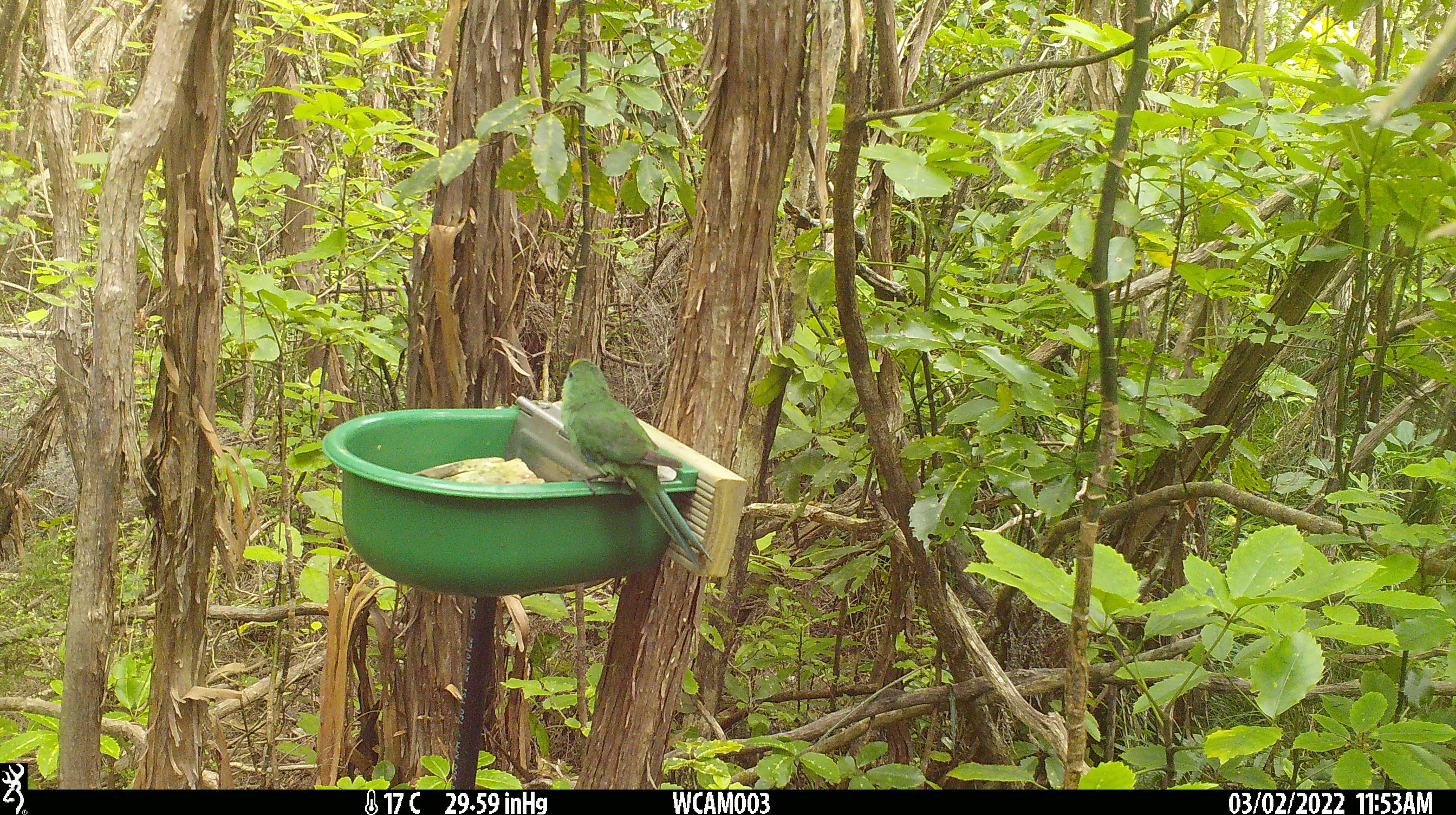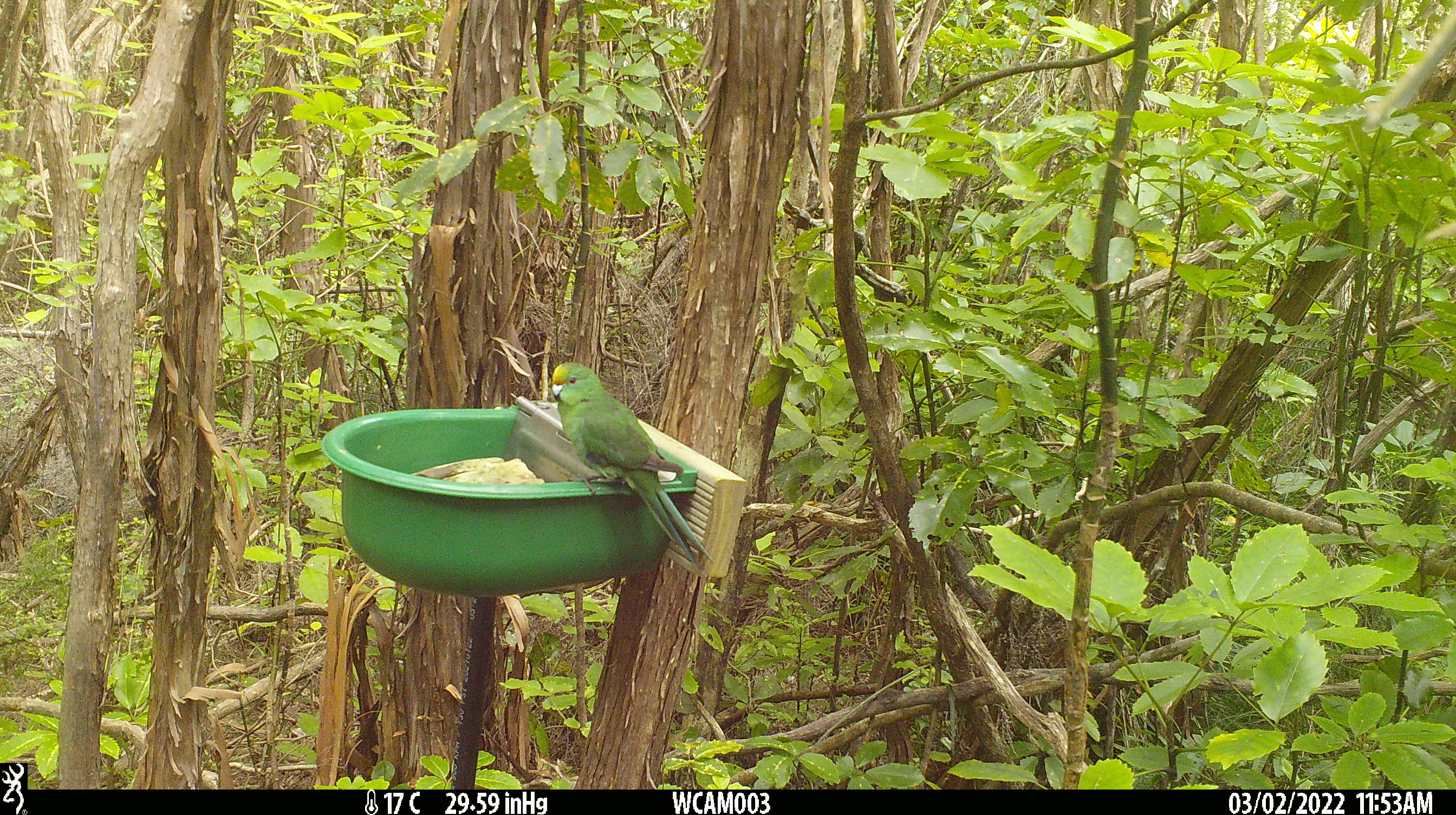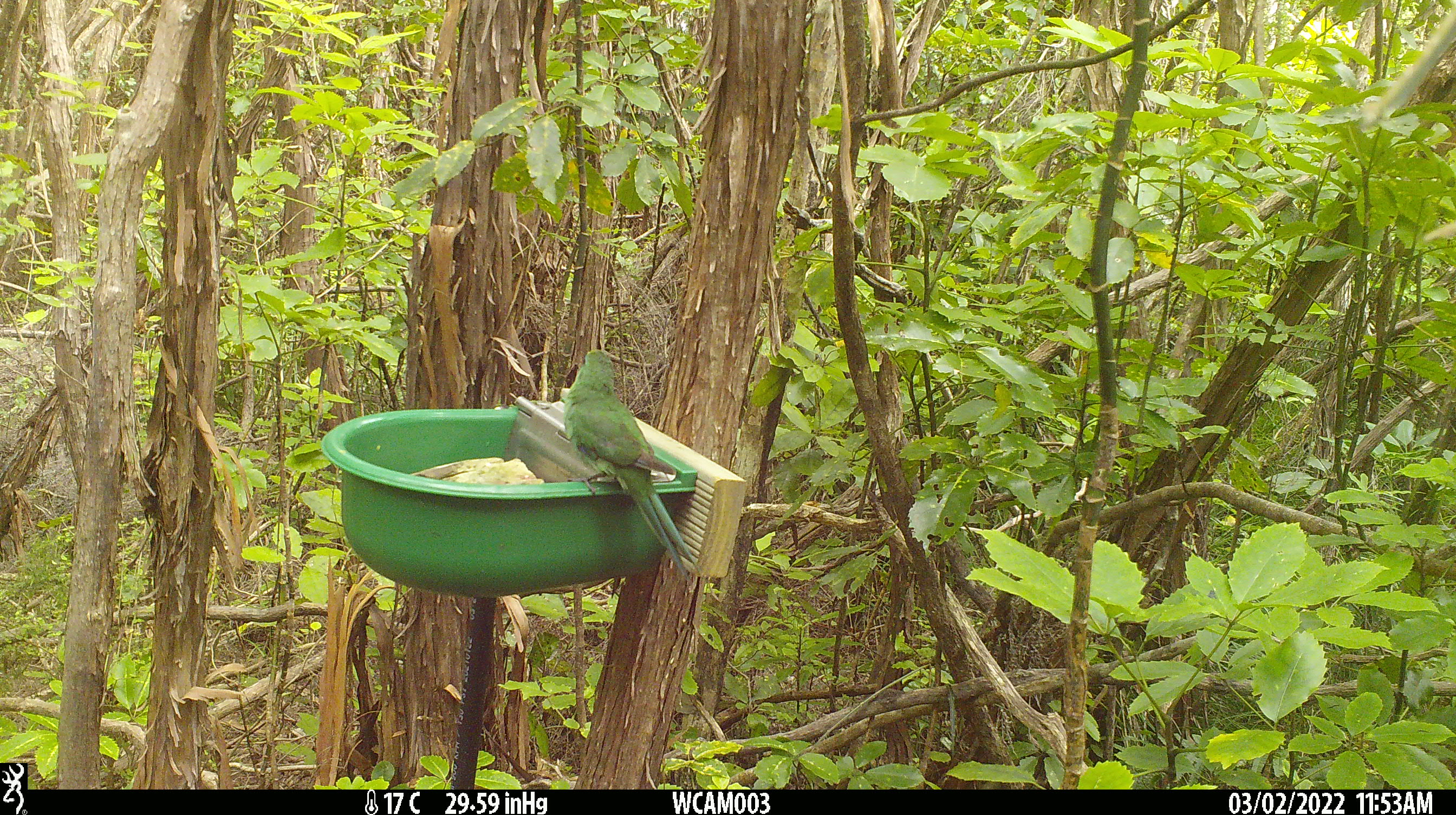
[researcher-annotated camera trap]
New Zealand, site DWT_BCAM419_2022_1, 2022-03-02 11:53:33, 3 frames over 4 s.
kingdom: Animalia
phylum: Chordata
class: Aves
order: Psittaciformes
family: Psittaculidae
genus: Cyanoramphus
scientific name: Cyanoramphus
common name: parakeet